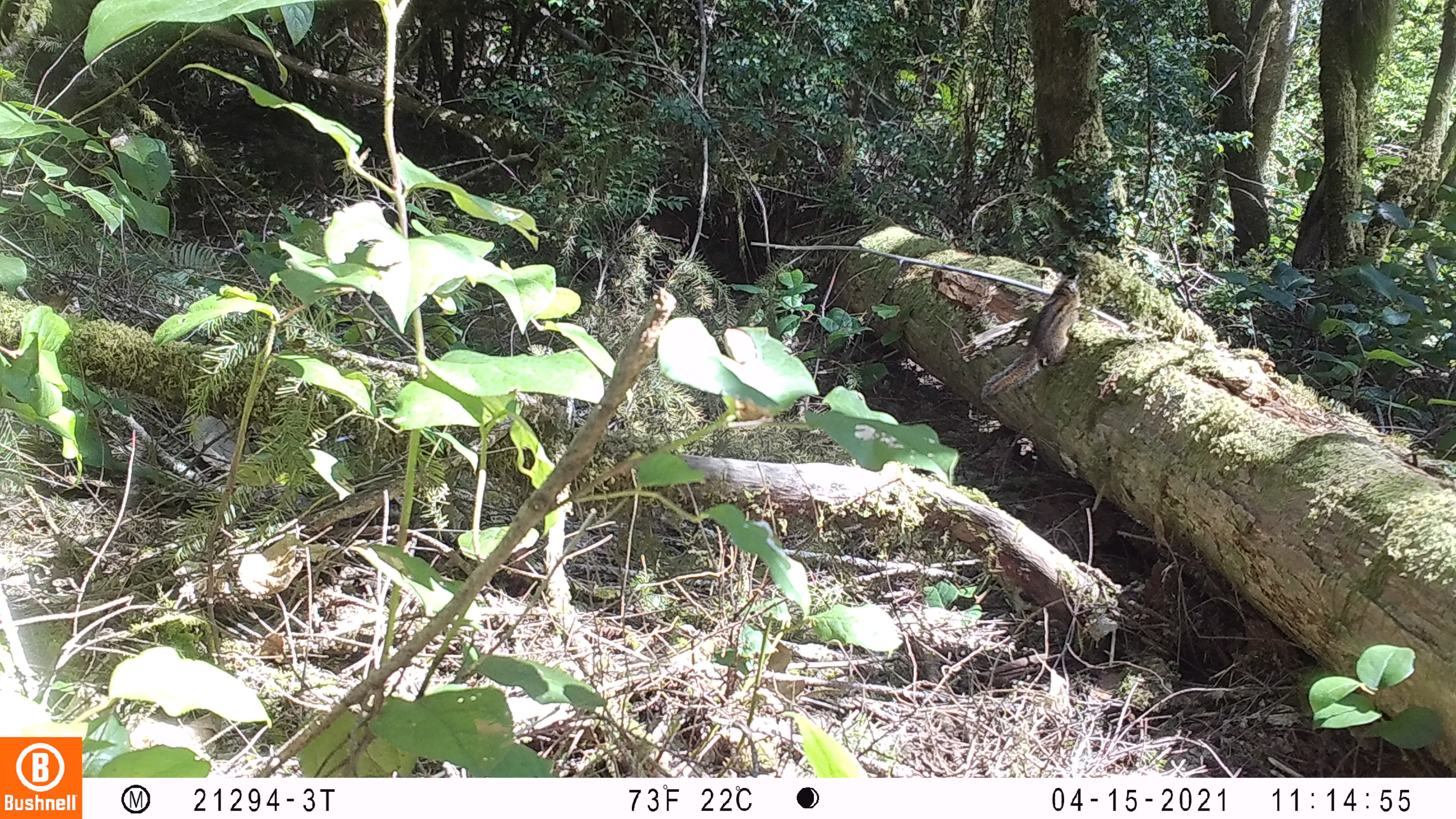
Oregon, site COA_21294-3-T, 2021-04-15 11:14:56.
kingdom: Animalia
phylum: Chordata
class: Mammalia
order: Rodentia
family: Sciuridae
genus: Neotamias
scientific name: Neotamias townsendii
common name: townsend's chipmunk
Townsend's chipmunk (Neotamias townsendii).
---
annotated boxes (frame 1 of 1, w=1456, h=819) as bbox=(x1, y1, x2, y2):
townsend's chipmunk: bbox=(977, 280, 1084, 402)